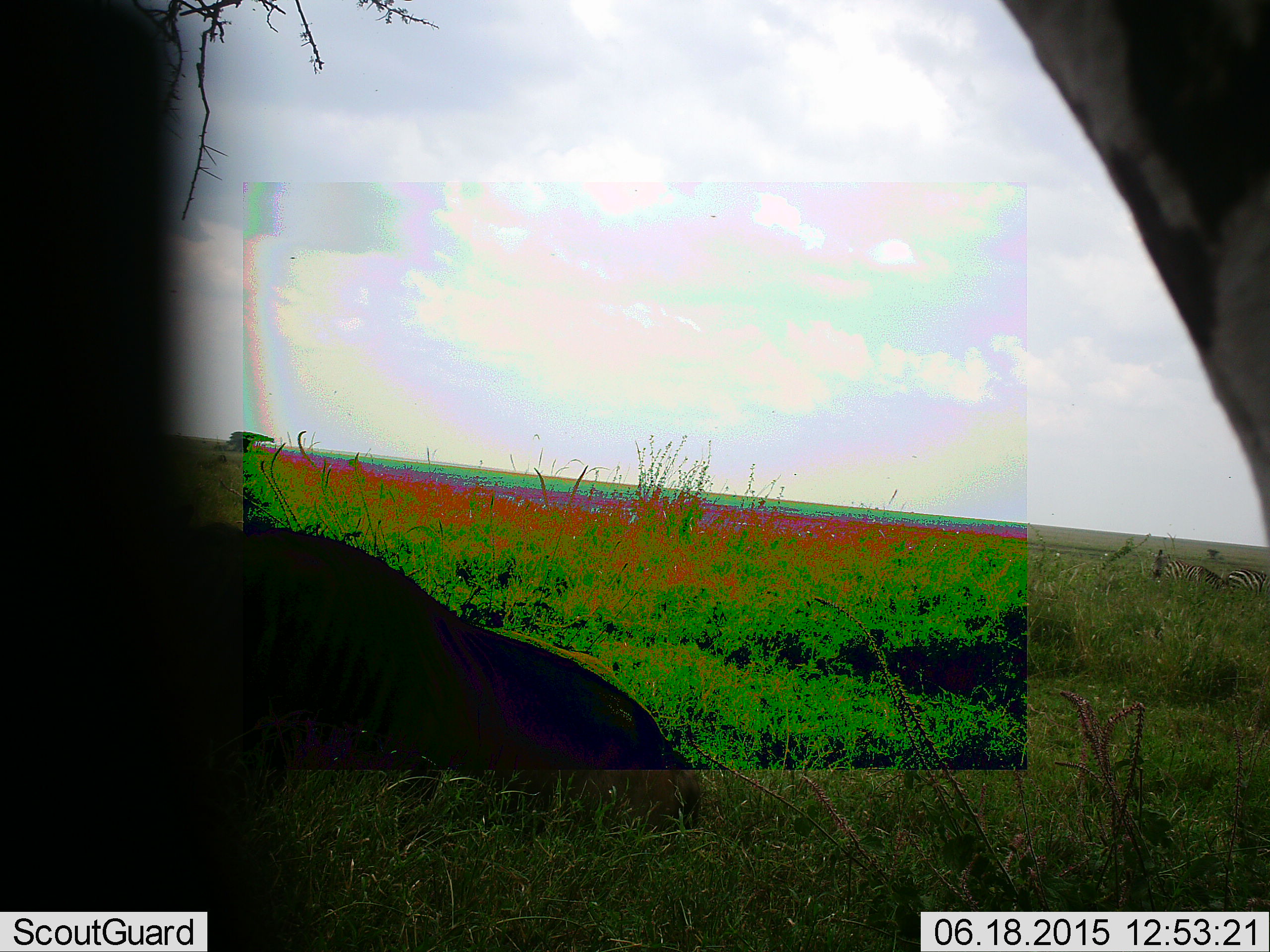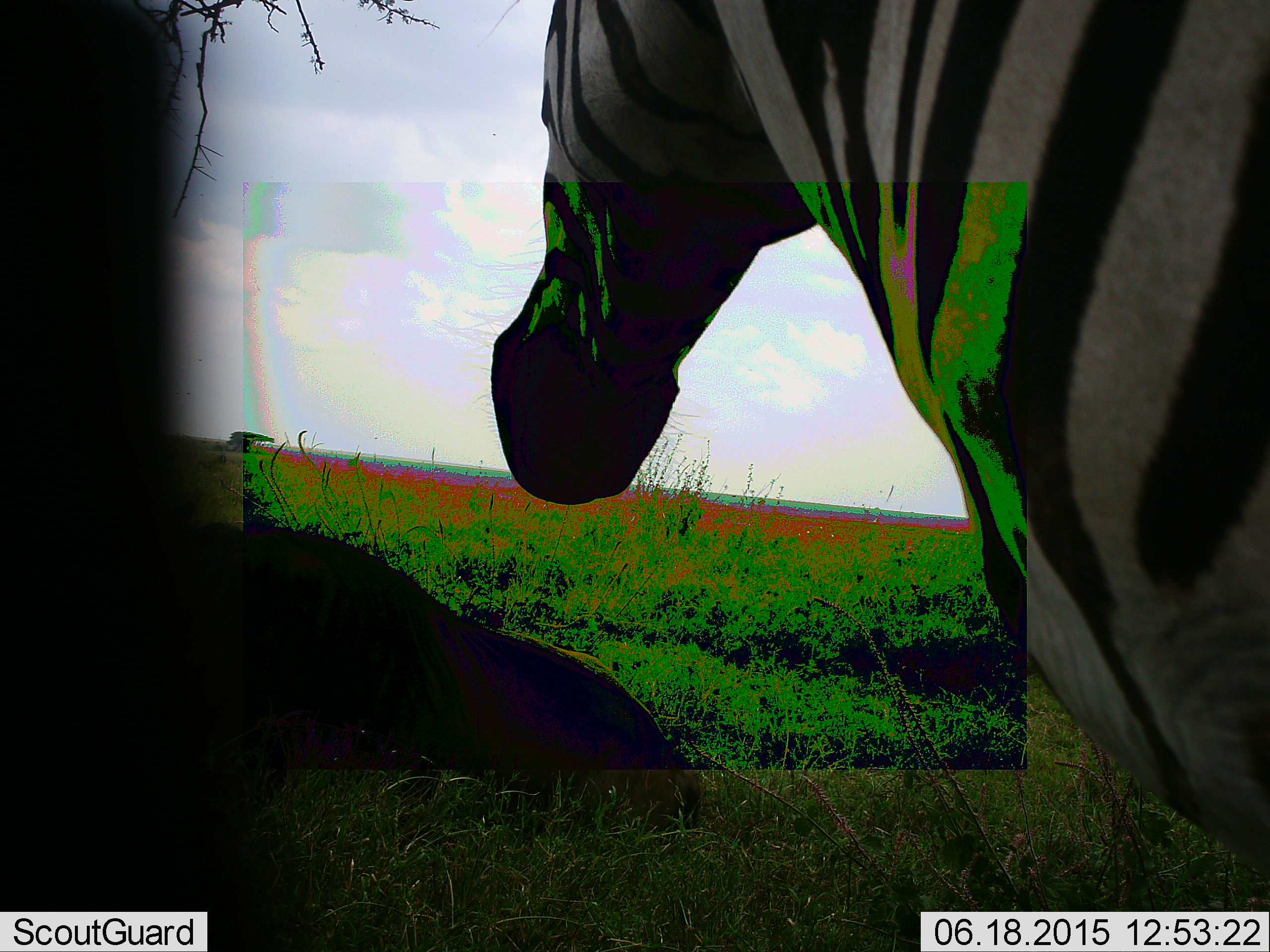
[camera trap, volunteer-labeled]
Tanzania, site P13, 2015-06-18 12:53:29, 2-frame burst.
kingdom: Animalia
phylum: Chordata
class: Mammalia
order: Perissodactyla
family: Equidae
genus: Equus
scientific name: Equus quagga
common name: plains zebra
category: zebra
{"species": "zebra (plains zebra) (Equus quagga)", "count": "1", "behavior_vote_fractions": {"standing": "58%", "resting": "8%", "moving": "33%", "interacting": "0%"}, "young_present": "0%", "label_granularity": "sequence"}